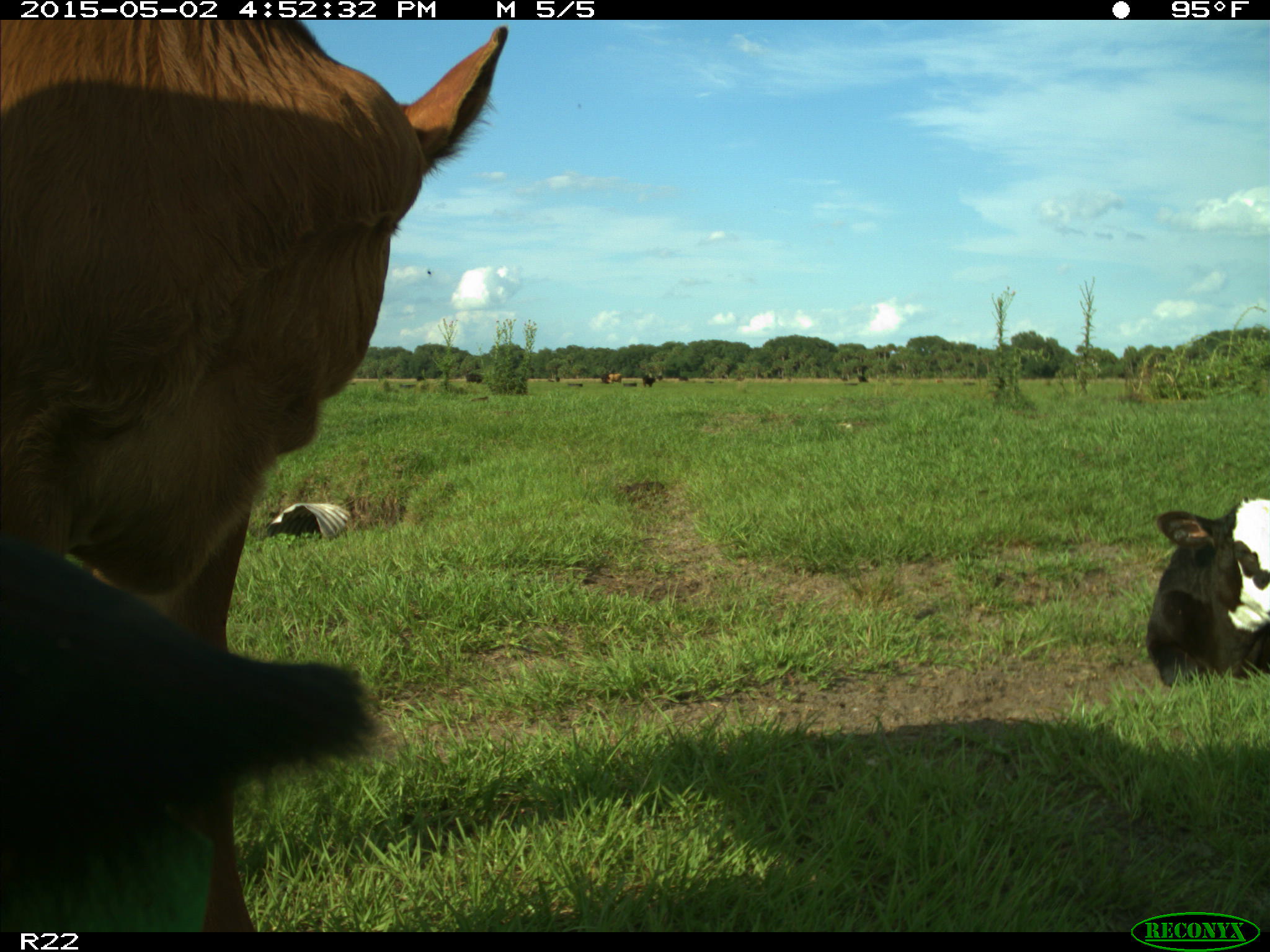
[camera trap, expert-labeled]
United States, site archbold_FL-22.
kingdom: Animalia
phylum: Chordata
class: Mammalia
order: Artiodactyla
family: Bovidae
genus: Bos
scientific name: Bos taurus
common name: domestic cow